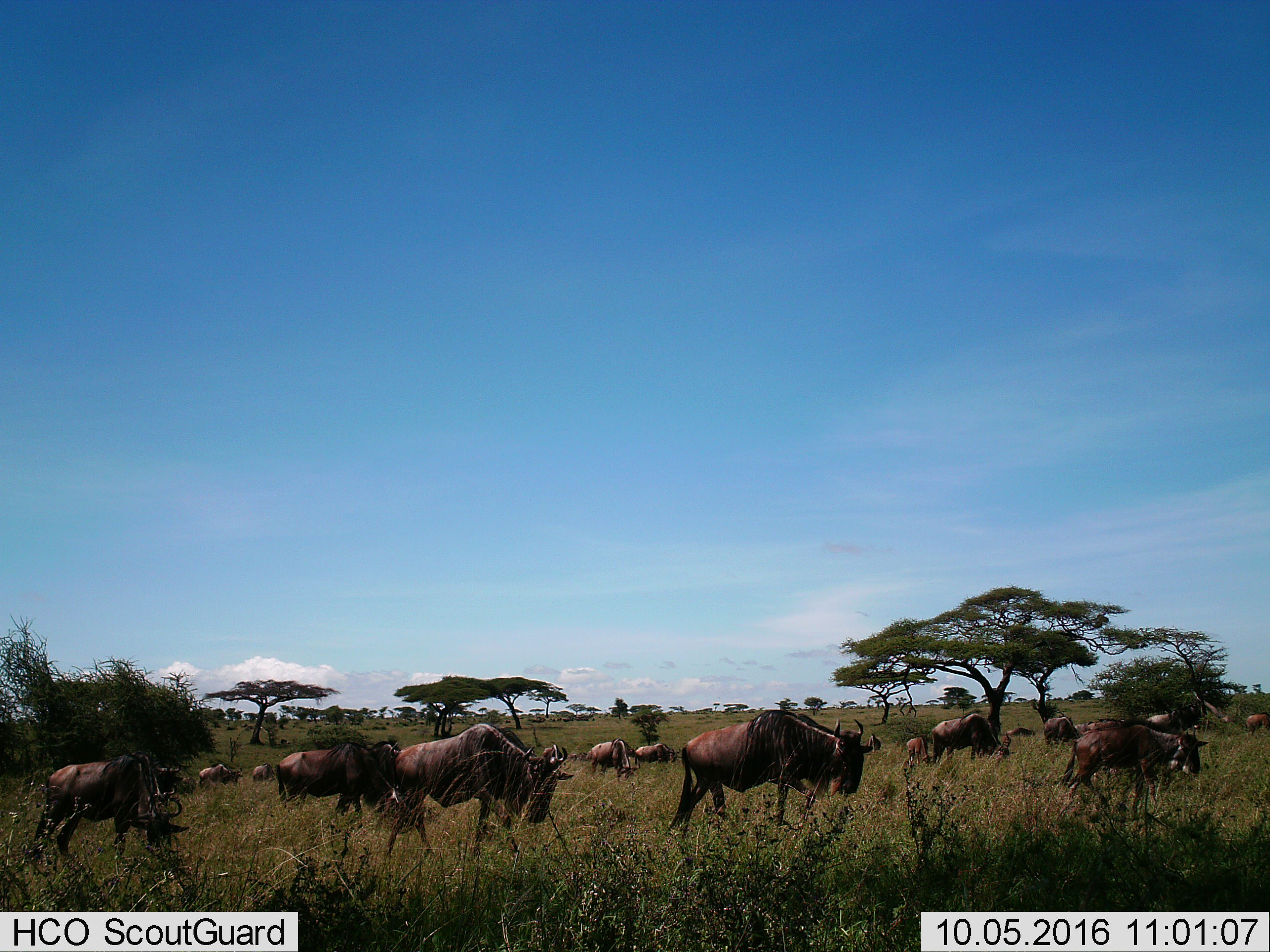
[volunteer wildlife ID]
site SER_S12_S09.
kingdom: Animalia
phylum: Chordata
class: Mammalia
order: Artiodactyla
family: Bovidae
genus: Connochaetes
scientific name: Connochaetes taurinus taurinus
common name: blue wildebeest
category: wildebeestblue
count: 11-50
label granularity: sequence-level